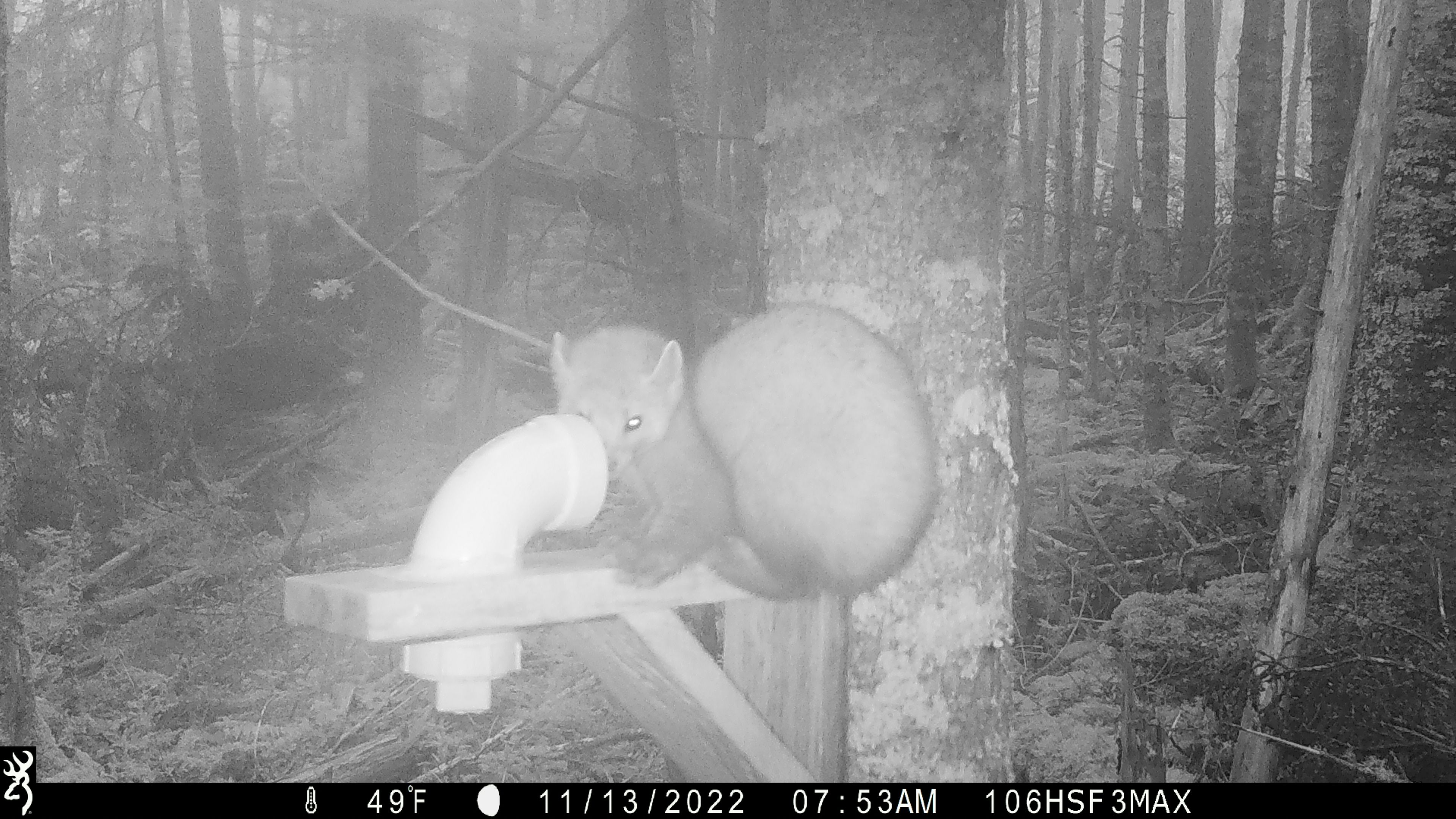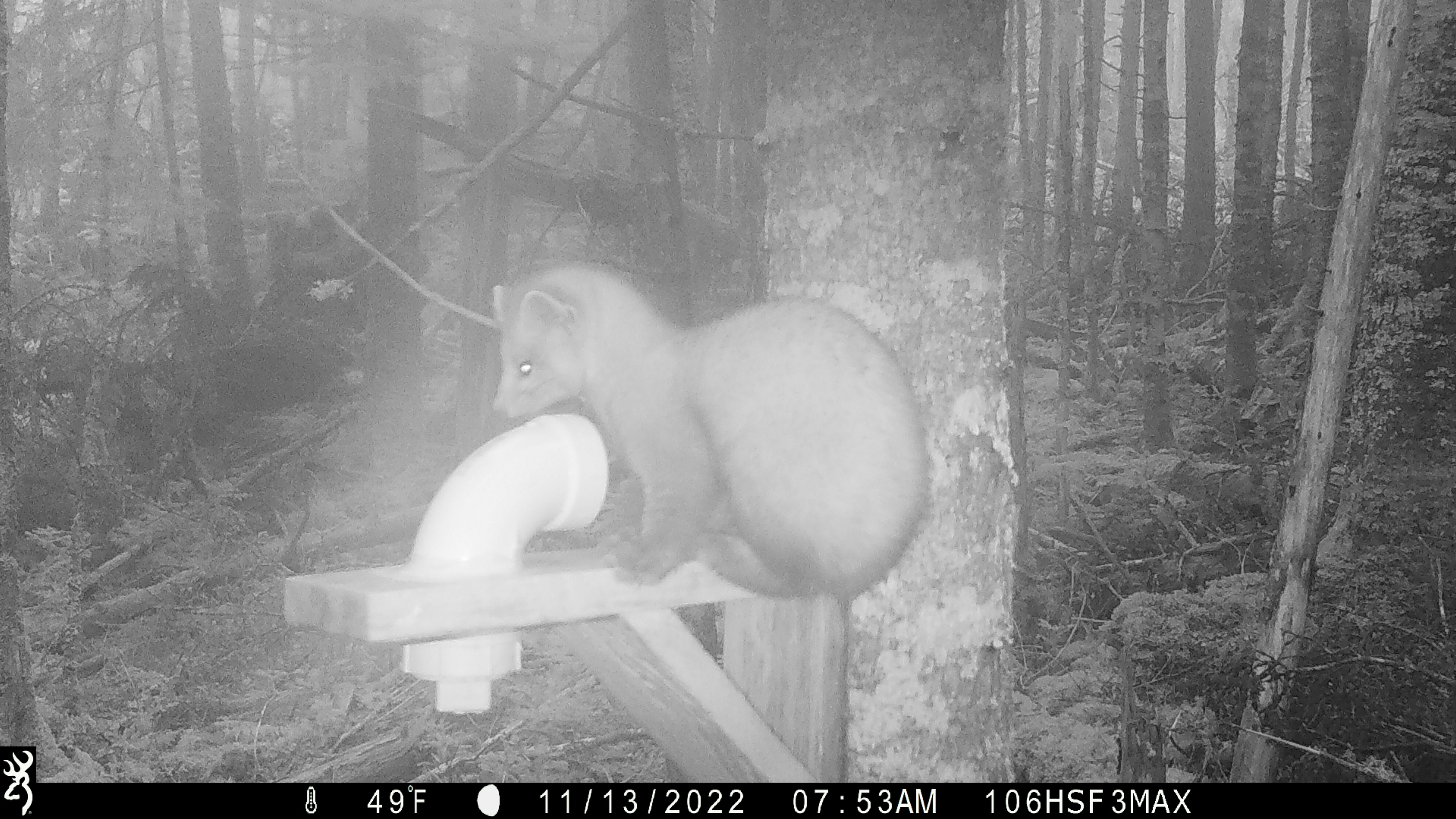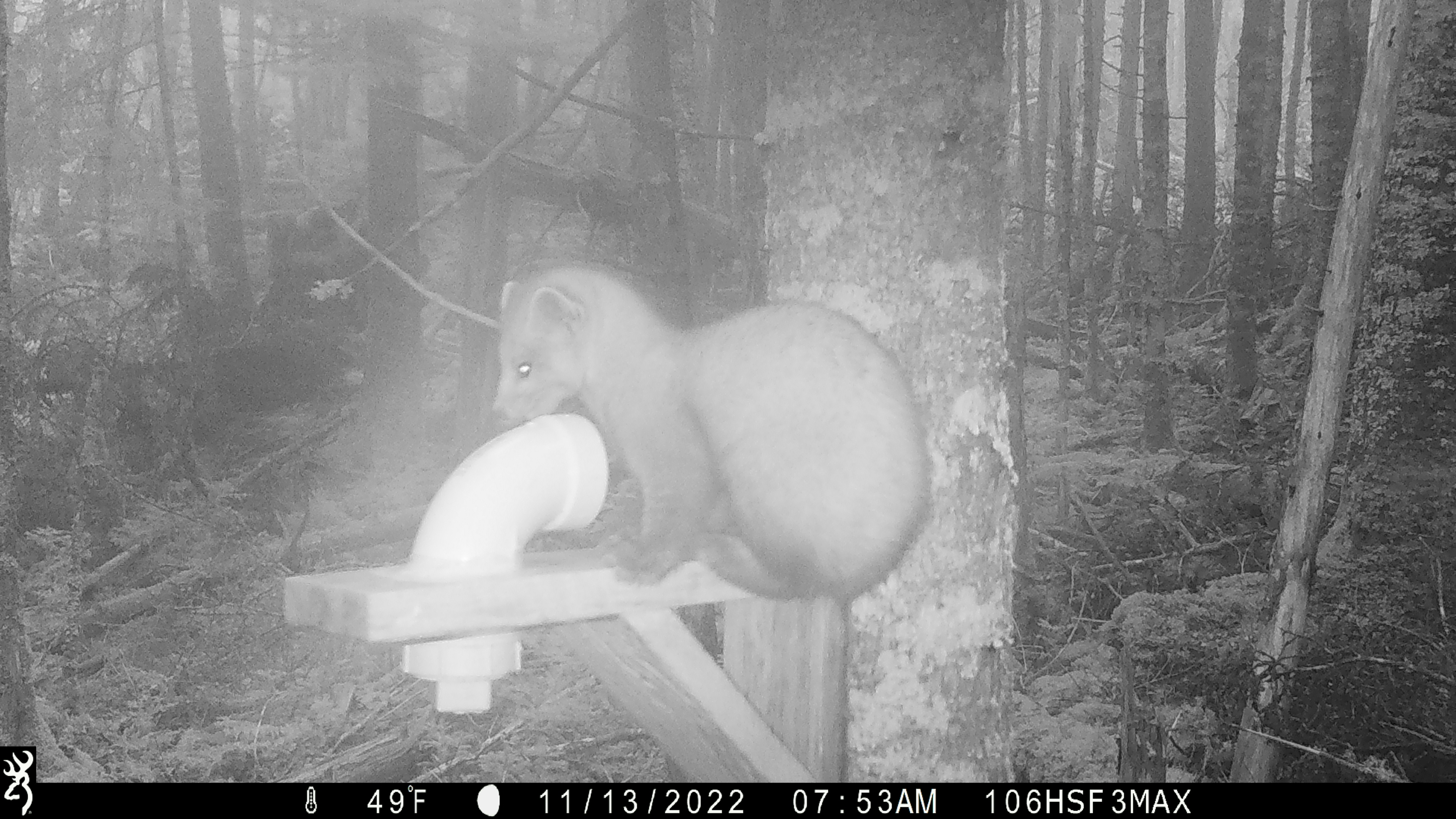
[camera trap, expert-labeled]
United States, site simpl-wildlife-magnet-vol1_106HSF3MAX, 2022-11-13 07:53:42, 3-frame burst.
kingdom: Animalia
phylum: Chordata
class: Mammalia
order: Carnivora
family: Mustelidae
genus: Martes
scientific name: Martes americana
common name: american marten